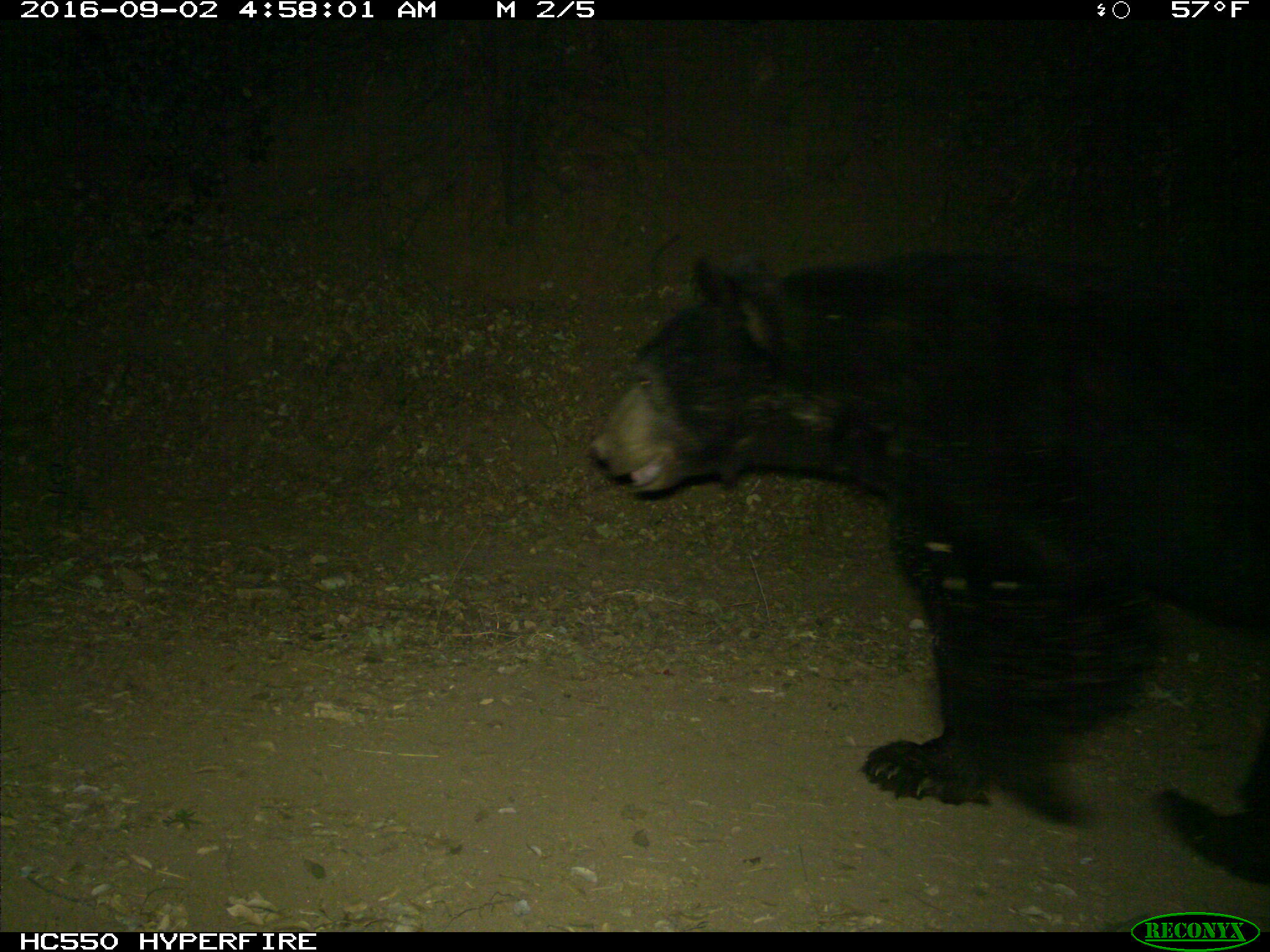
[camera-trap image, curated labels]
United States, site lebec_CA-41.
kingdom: Animalia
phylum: Chordata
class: Mammalia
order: Carnivora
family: Ursidae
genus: Ursus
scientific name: Ursus americanus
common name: american black bear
Ursus americanus (american black bear).